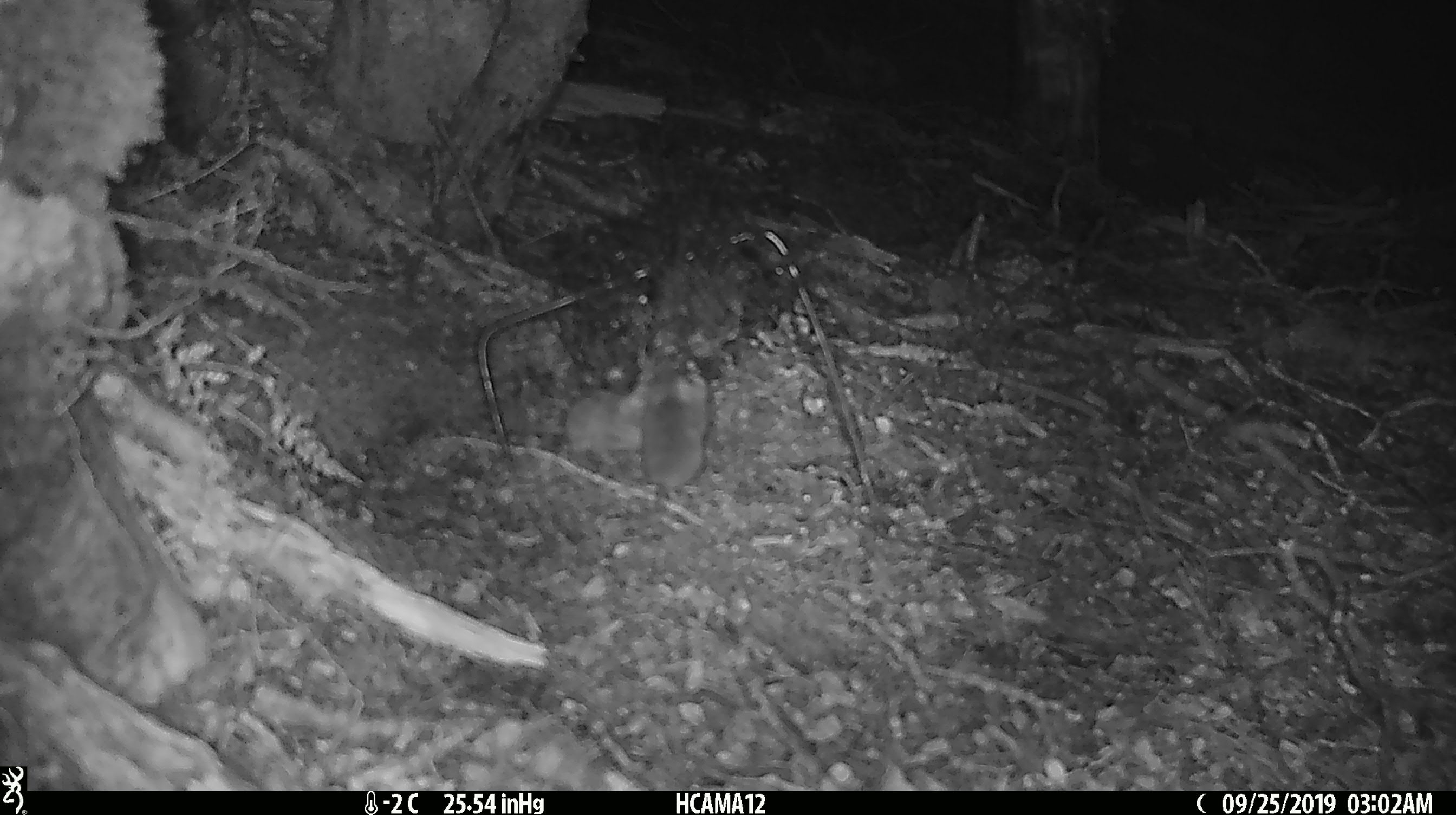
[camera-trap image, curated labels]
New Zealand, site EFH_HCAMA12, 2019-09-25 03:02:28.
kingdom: Animalia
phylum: Chordata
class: Mammalia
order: Rodentia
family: Muridae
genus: Mus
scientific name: Mus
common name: mouse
Mouse (Mus).